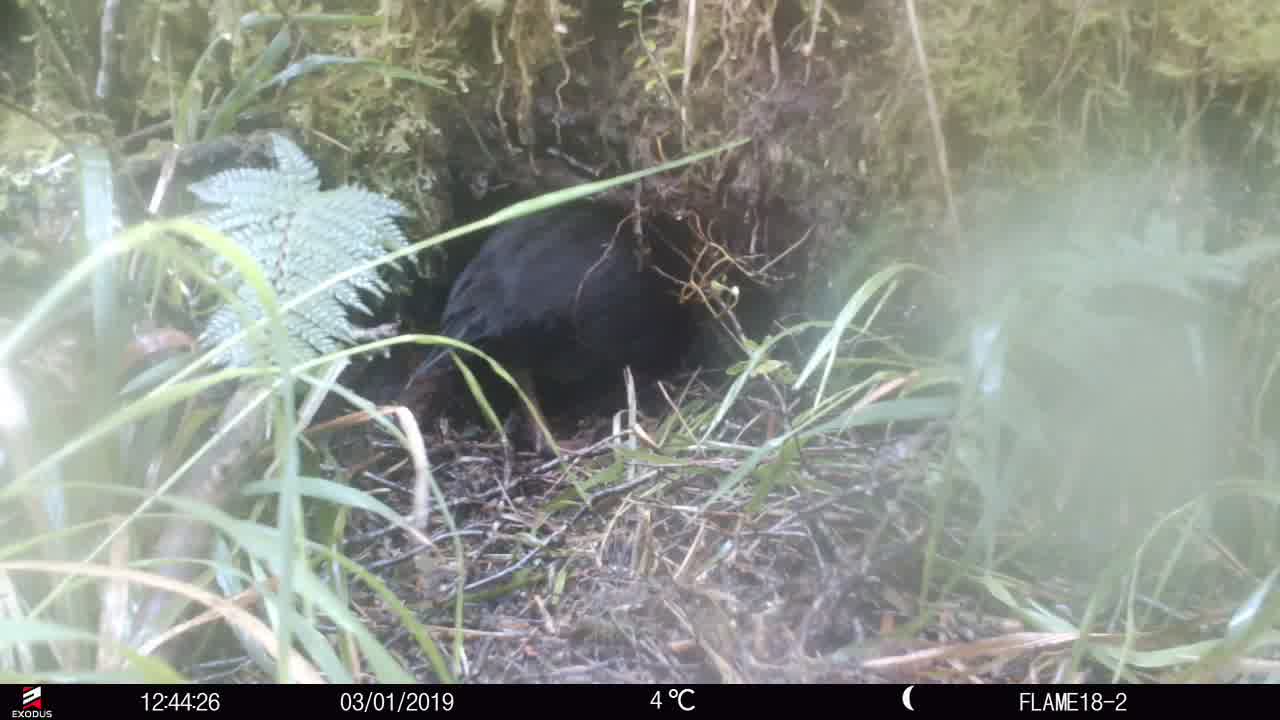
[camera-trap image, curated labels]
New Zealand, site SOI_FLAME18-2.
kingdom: Animalia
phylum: Chordata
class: Aves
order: Gruiformes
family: Rallidae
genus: Gallirallus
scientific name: Gallirallus australis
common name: weka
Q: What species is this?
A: Weka (Gallirallus australis).